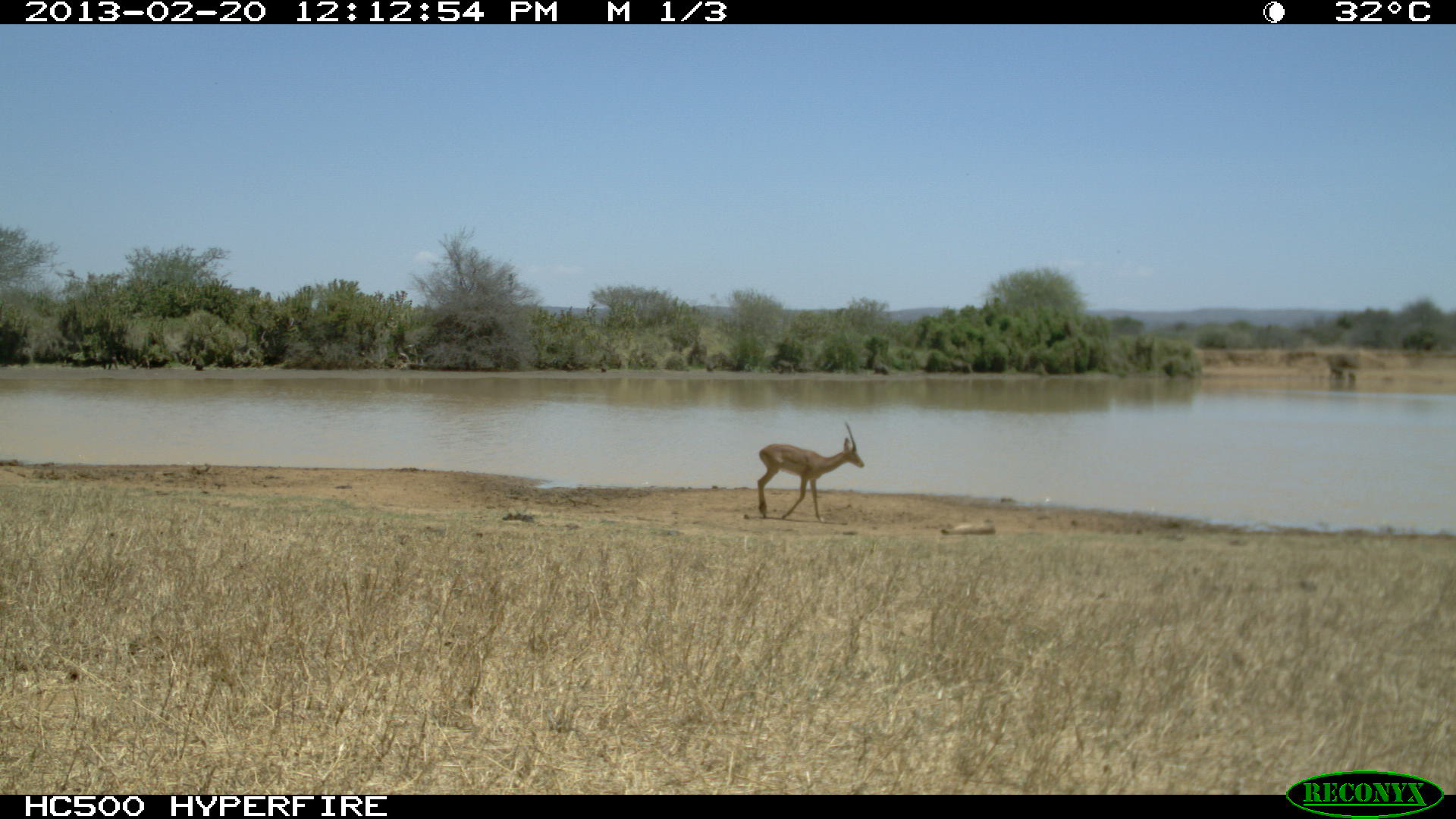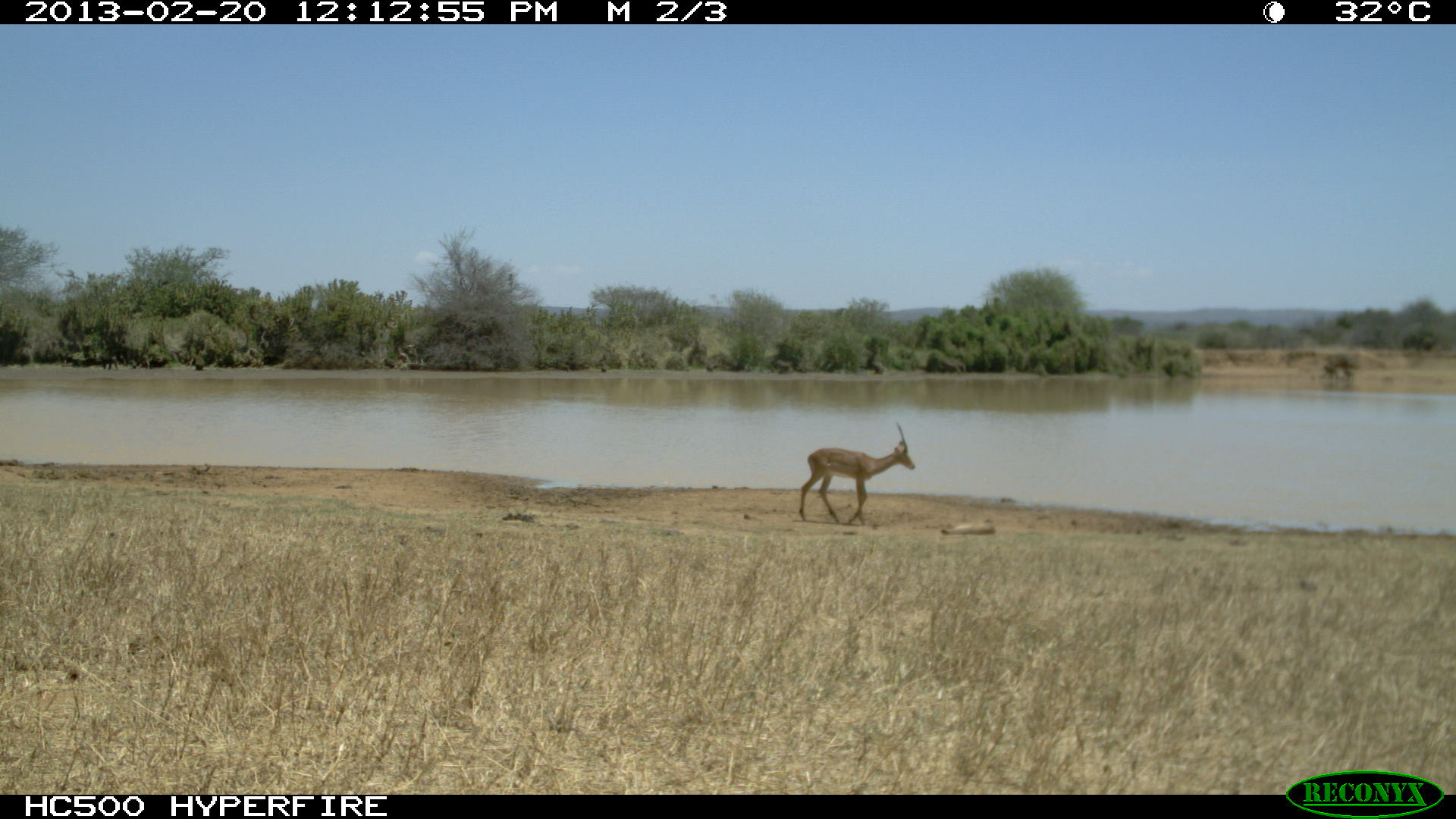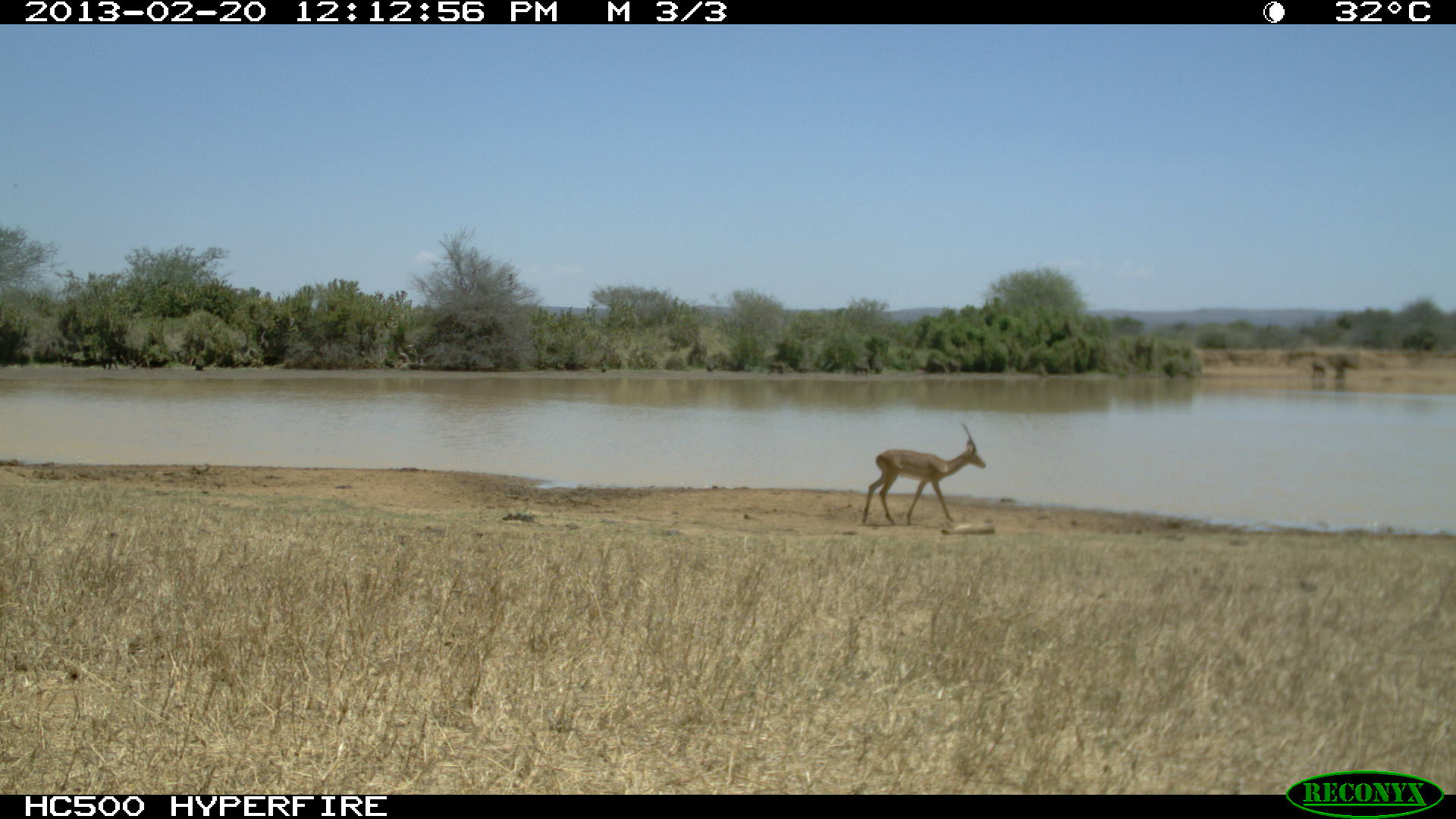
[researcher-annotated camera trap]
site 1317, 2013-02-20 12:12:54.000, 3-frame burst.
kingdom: Animalia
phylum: Chordata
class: Mammalia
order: Artiodactyla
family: Bovidae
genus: Aepyceros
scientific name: Aepyceros melampus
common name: impala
Aepyceros melampus (impala), count 1.